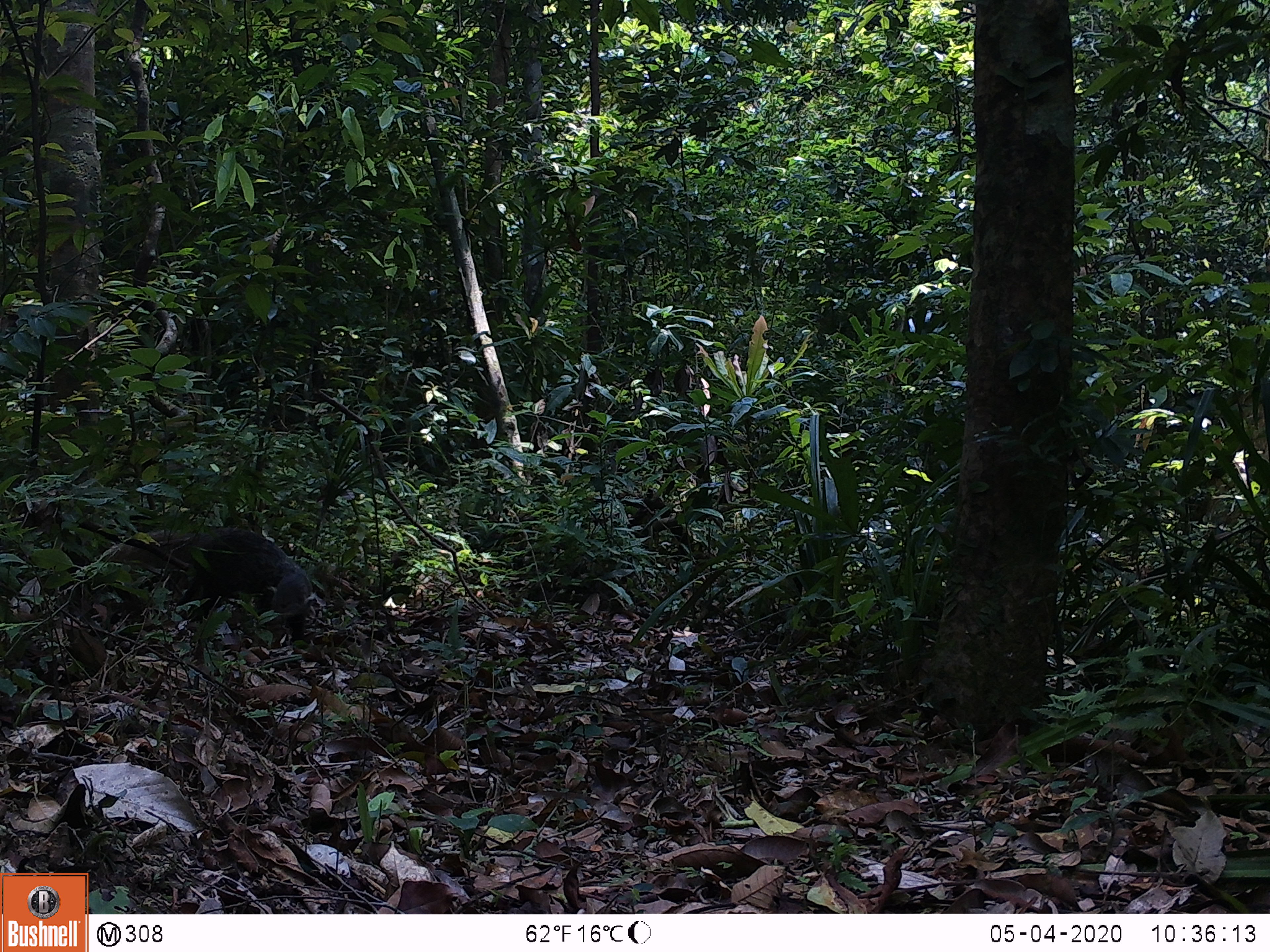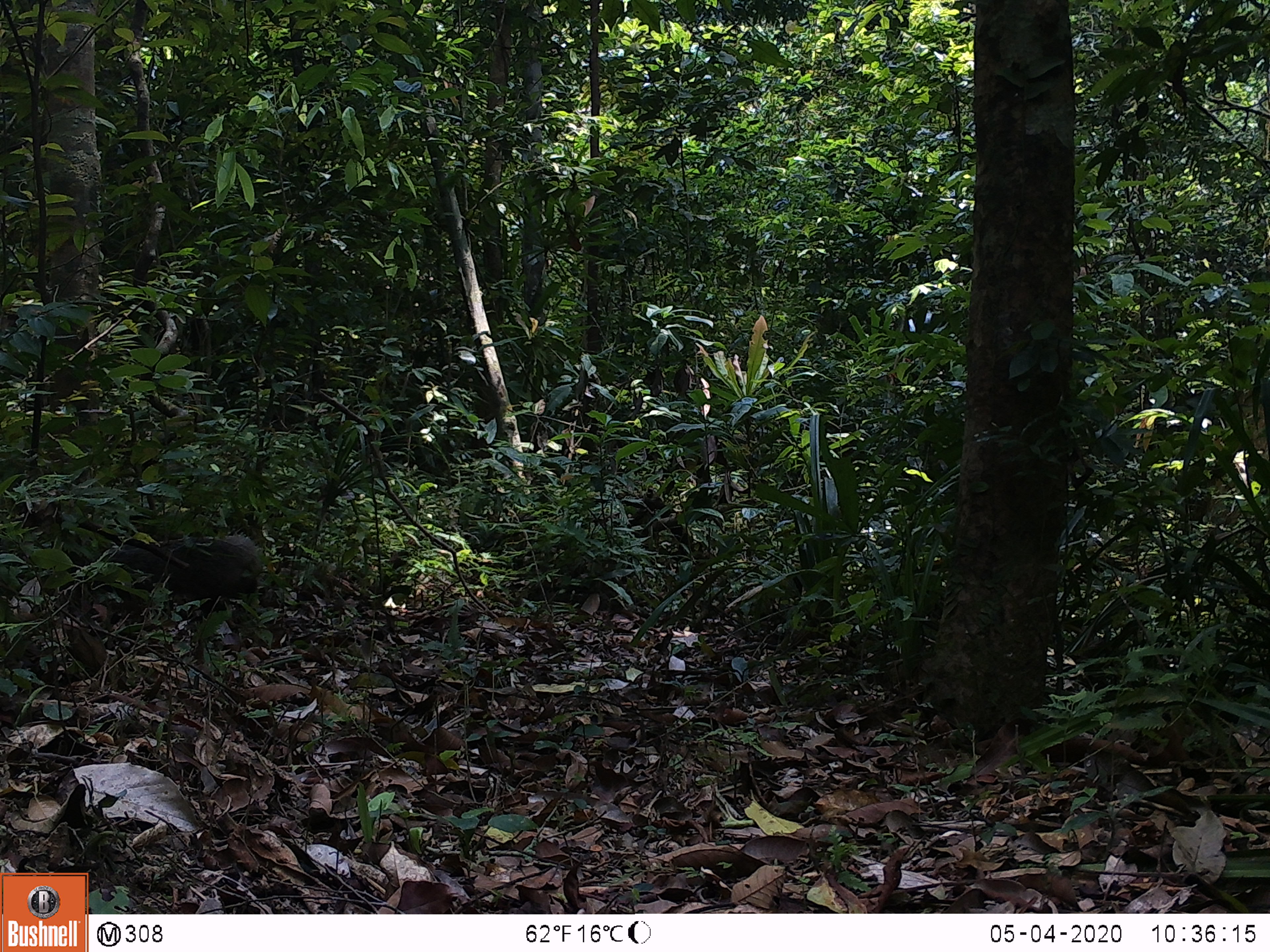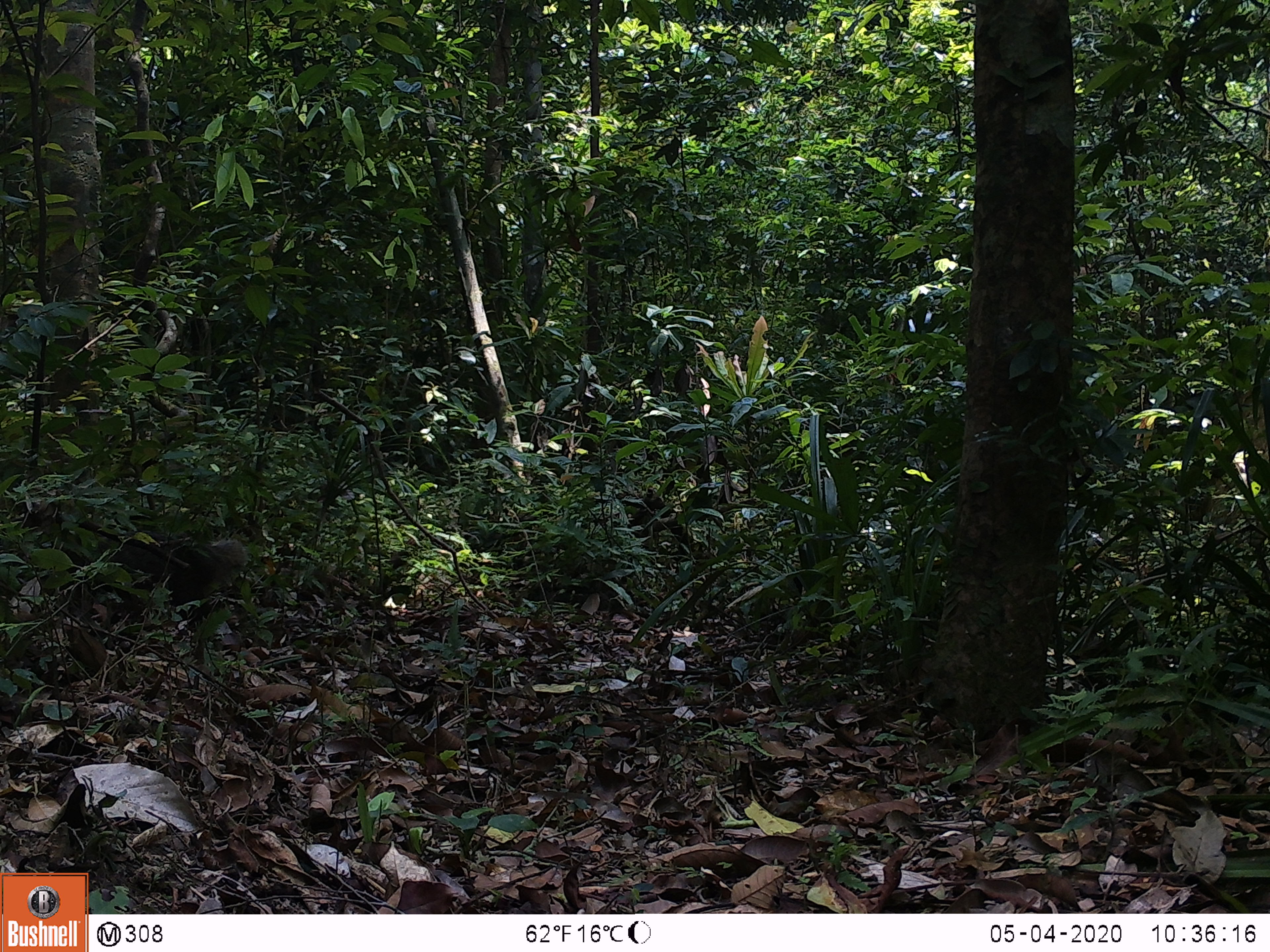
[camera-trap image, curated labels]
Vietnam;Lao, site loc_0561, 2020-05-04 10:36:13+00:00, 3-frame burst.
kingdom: Animalia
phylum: Chordata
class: Mammalia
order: Carnivora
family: Herpestidae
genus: Urva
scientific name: Urva urva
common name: crab-eating mongoose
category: crab eating mongoose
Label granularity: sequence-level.